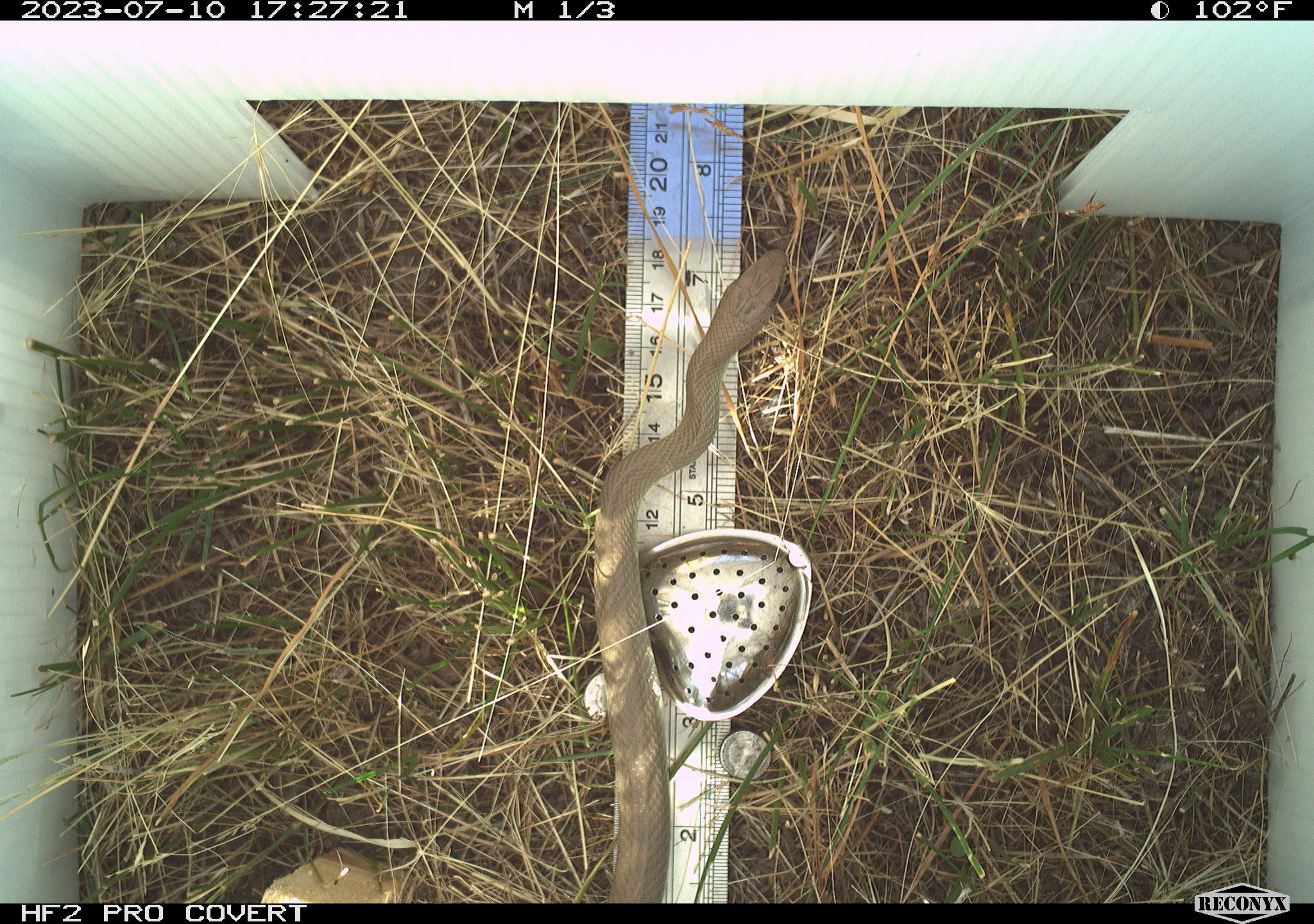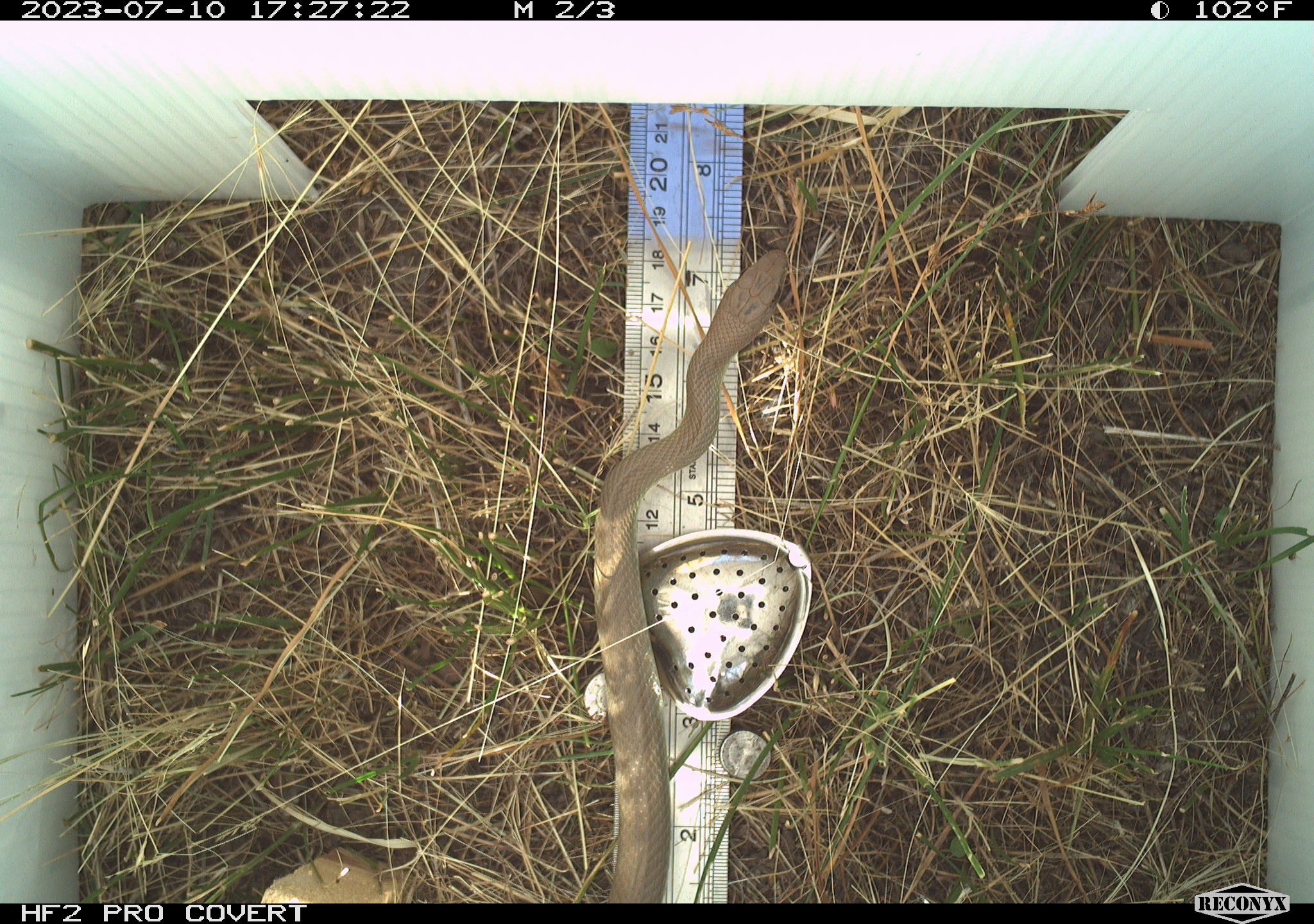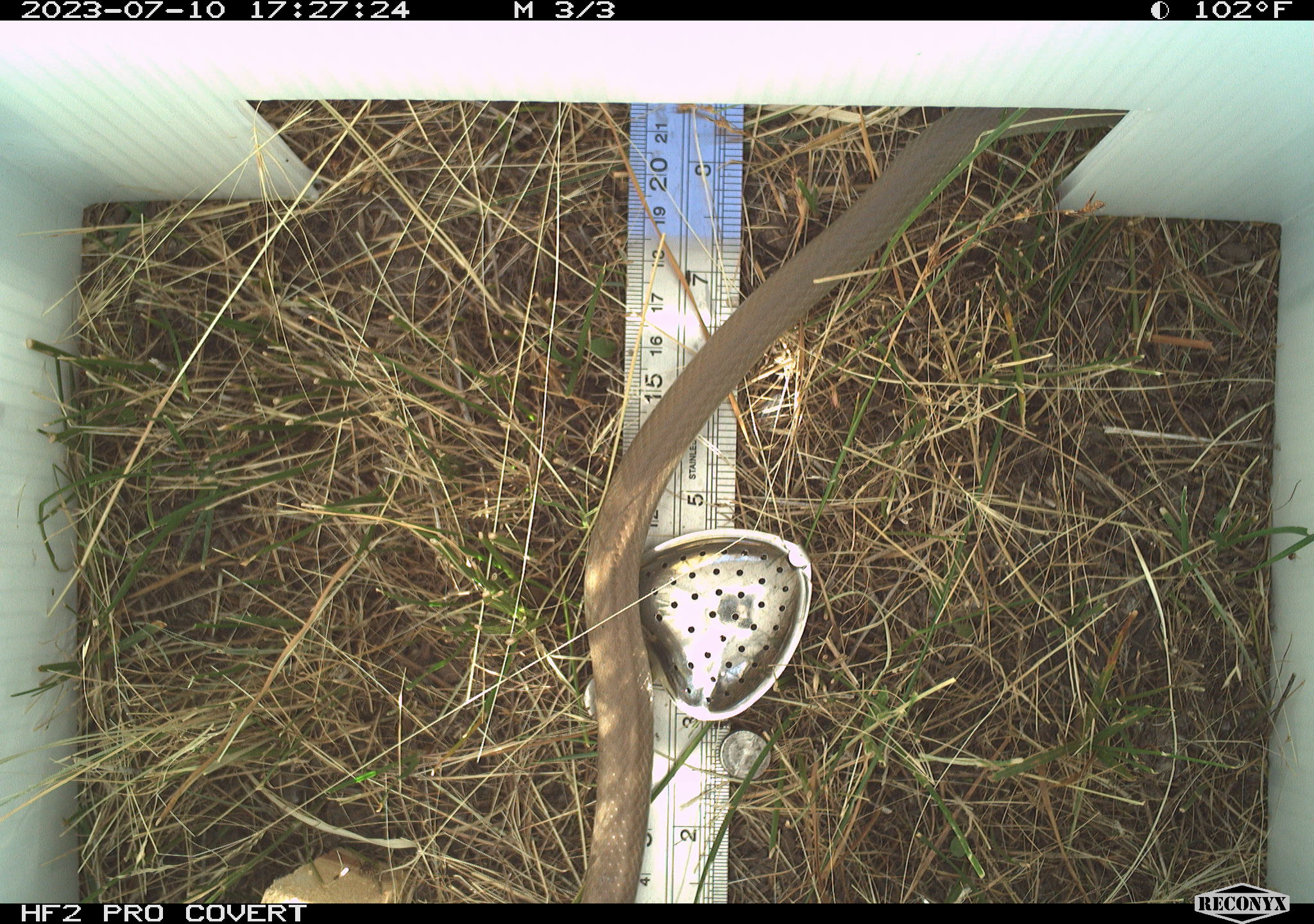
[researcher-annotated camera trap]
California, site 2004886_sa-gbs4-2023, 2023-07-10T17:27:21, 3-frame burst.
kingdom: Animalia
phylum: Chordata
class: Reptilia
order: Squamata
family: Colubridae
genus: Coluber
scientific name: Coluber constrictor mormon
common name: western yellow-bellied racer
Western yellow-bellied racer (Coluber constrictor mormon).